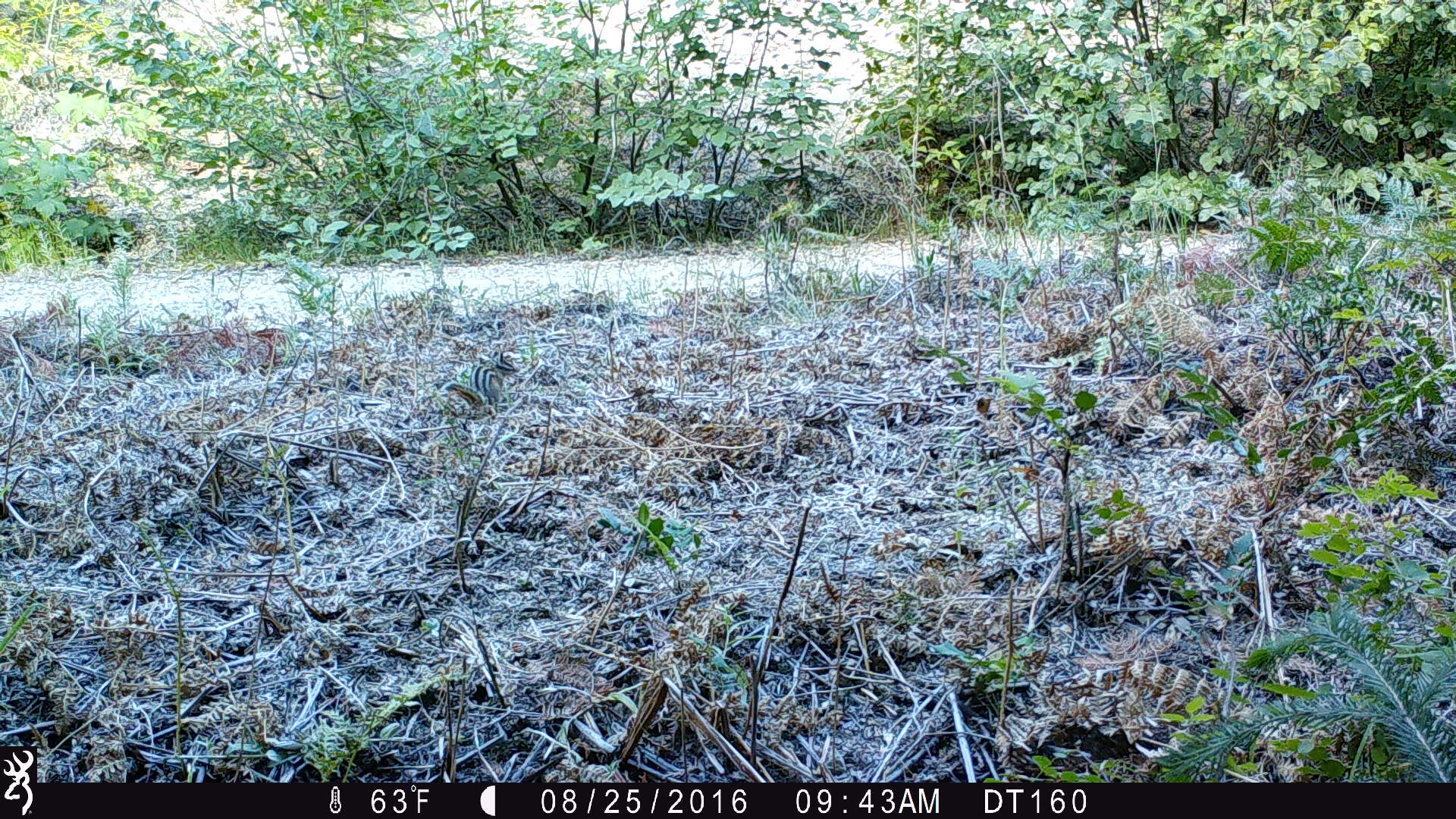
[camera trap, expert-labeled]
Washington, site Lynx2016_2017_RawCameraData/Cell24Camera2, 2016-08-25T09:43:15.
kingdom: Animalia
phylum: Chordata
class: Mammalia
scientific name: Mammalia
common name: small mammal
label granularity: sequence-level